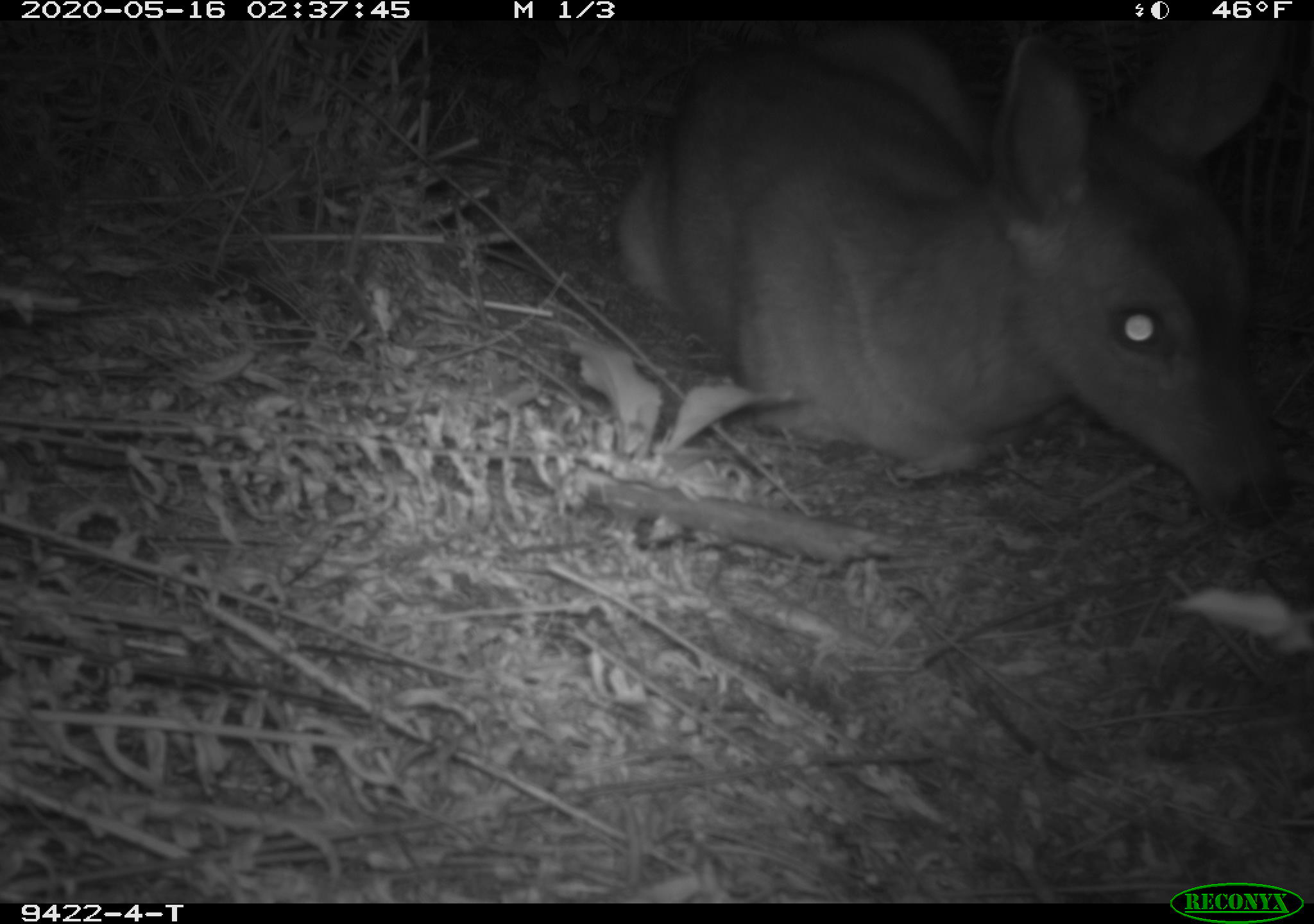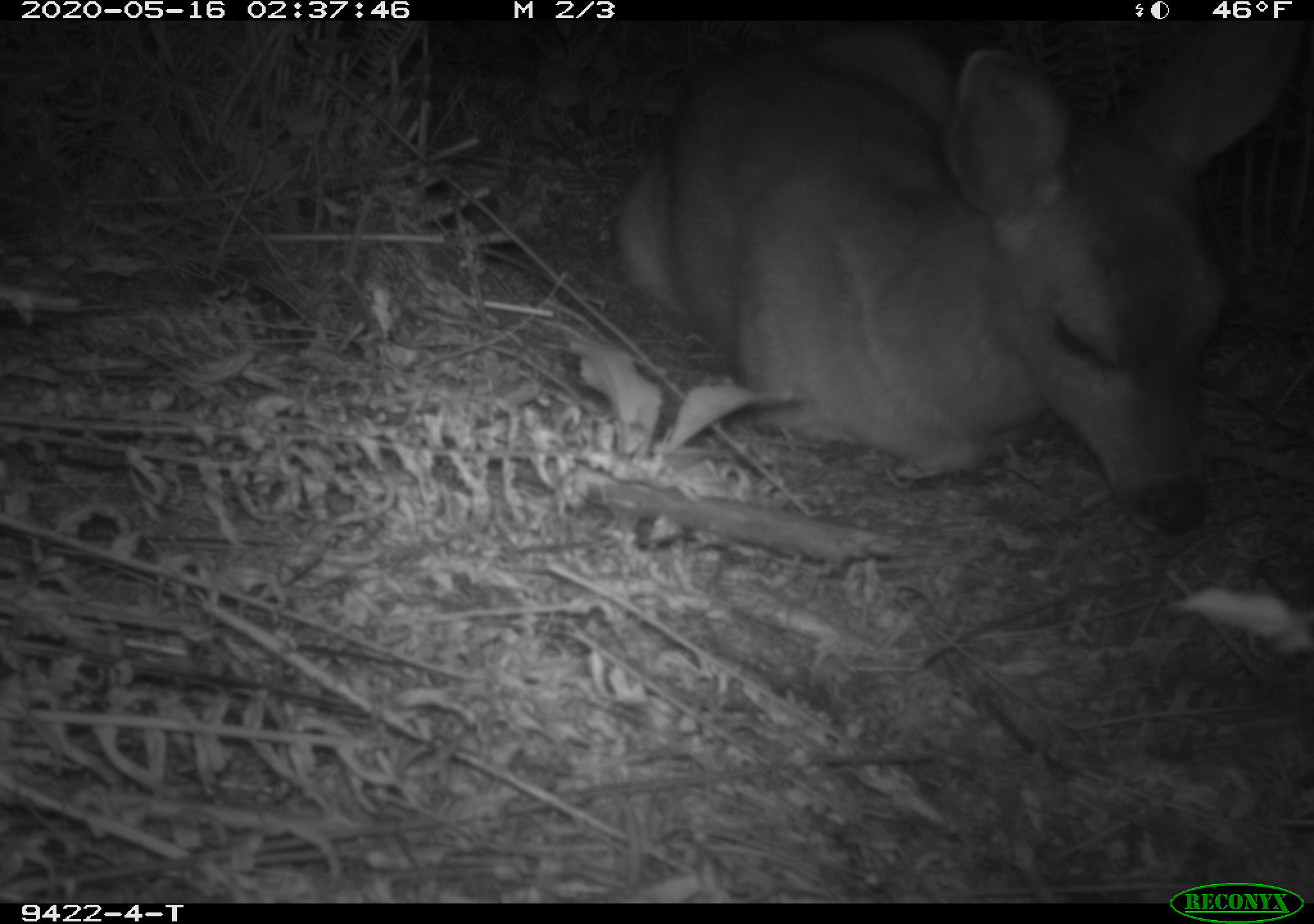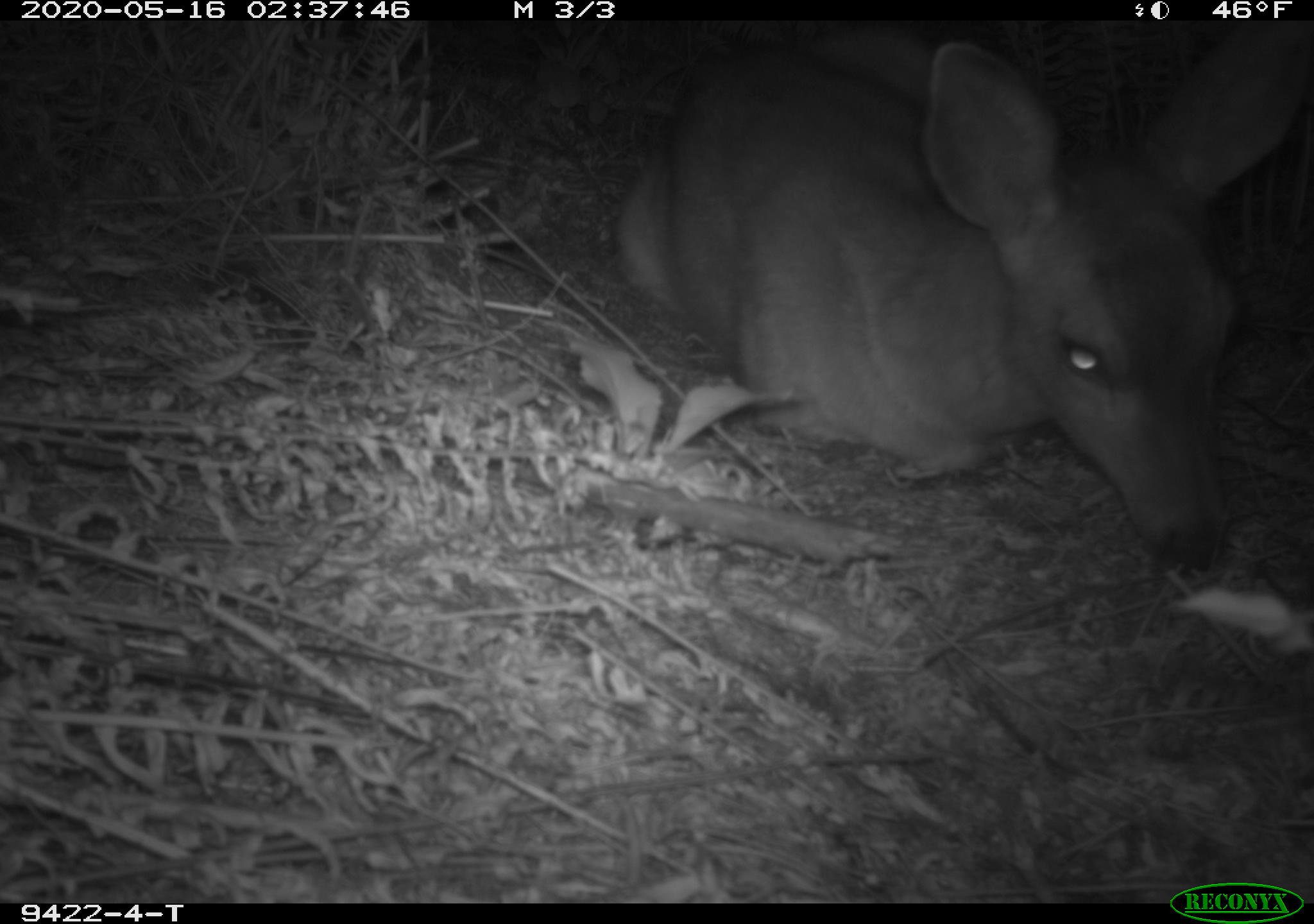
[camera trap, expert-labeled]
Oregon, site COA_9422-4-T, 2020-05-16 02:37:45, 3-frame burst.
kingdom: Animalia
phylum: Chordata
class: Mammalia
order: Artiodactyla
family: Cervidae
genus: Odocoileus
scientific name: Odocoileus hemionus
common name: black-tailed deer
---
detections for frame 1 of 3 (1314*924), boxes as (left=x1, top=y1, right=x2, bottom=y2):
black-tailed deer: (left=604, top=24, right=1309, bottom=535)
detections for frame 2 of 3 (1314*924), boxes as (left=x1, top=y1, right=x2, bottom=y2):
black-tailed deer: (left=599, top=28, right=1305, bottom=531)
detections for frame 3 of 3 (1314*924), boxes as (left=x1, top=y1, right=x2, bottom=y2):
black-tailed deer: (left=599, top=26, right=1309, bottom=578)